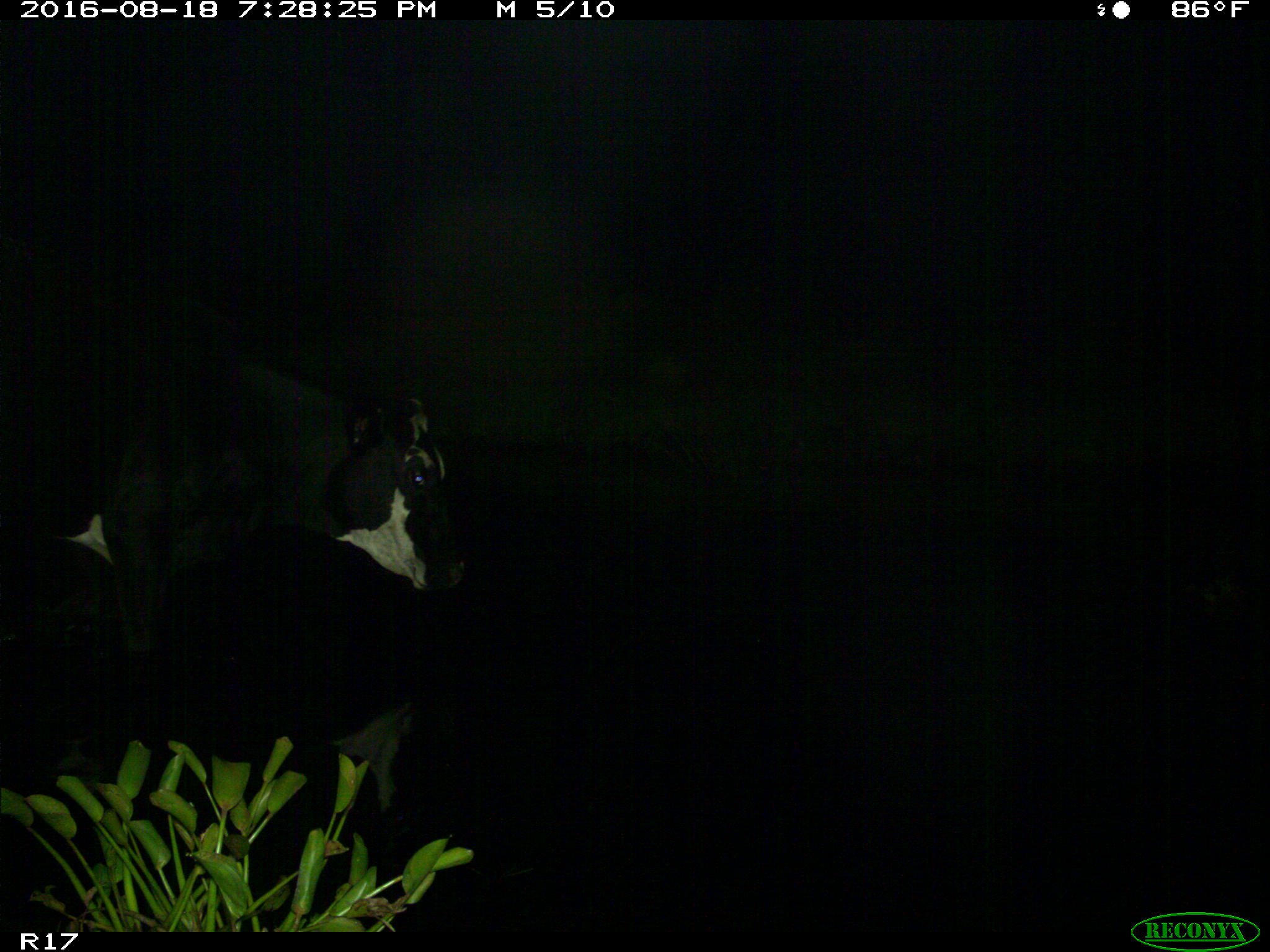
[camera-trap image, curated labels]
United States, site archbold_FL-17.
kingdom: Animalia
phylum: Chordata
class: Mammalia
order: Artiodactyla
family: Bovidae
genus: Bos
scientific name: Bos taurus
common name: domestic cow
Bos taurus (domestic cow).